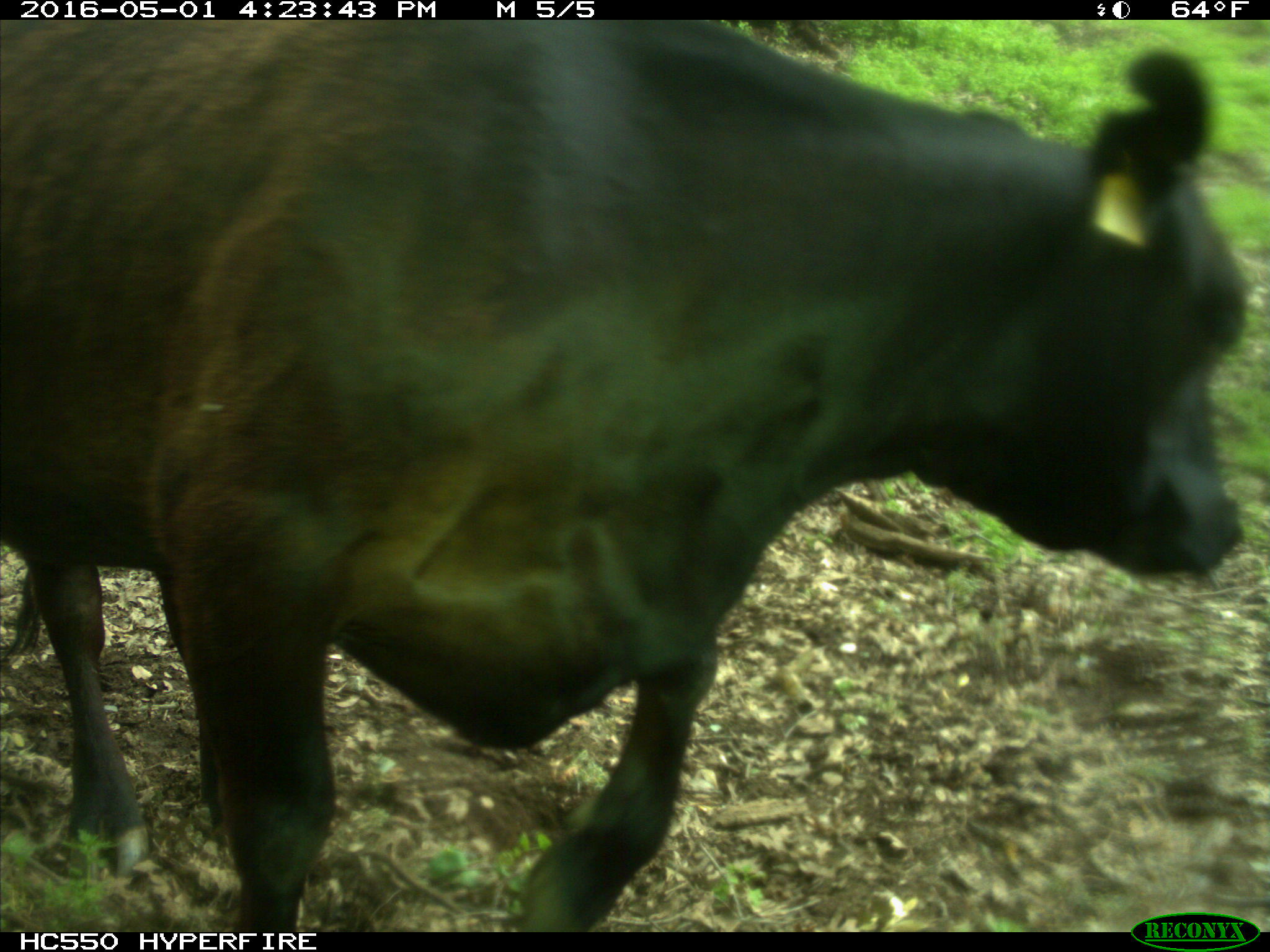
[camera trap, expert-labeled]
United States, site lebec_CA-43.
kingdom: Animalia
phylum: Chordata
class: Mammalia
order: Artiodactyla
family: Bovidae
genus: Bos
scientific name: Bos taurus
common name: domestic cow